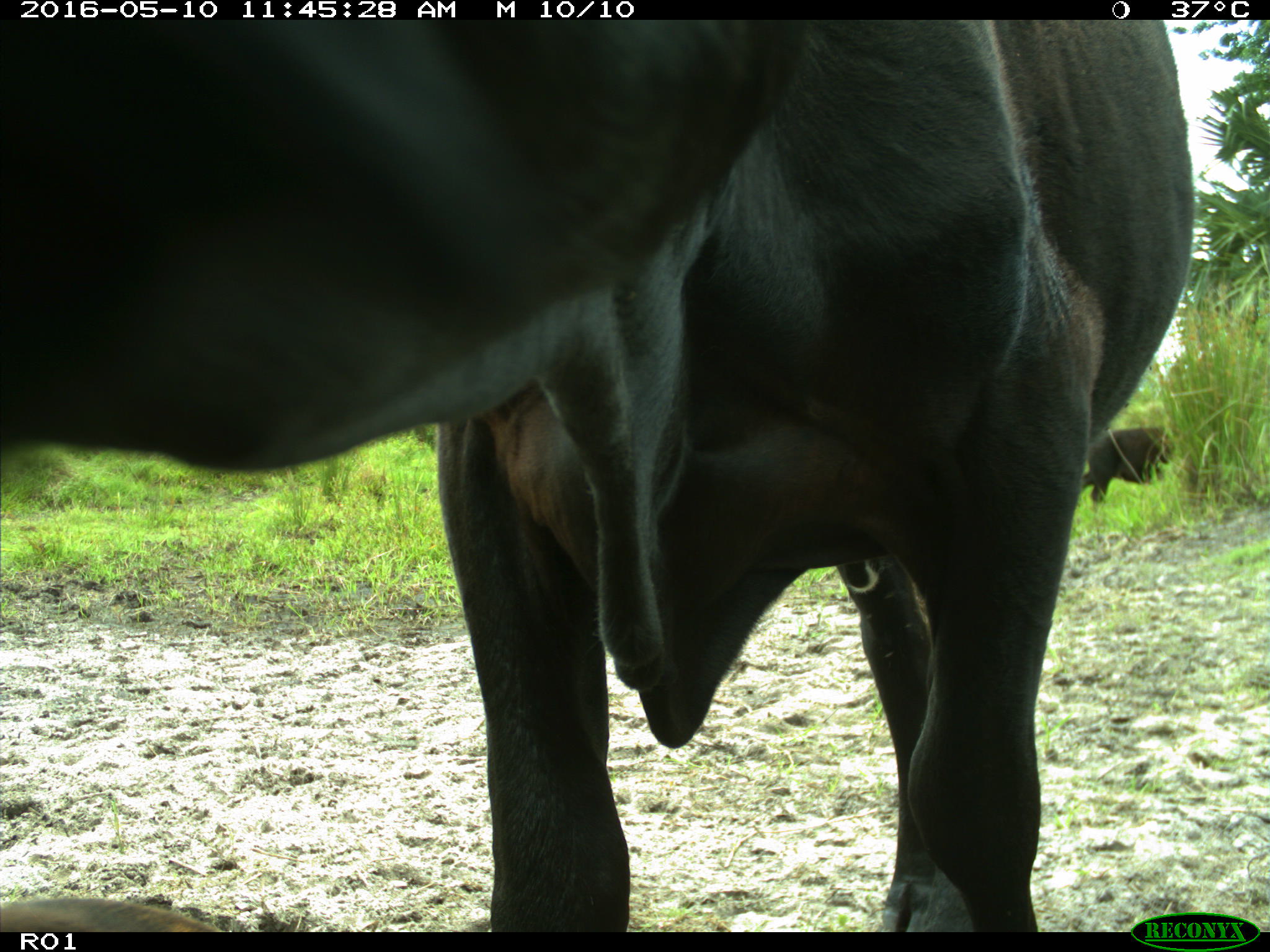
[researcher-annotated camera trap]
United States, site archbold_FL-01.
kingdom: Animalia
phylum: Chordata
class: Mammalia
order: Artiodactyla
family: Bovidae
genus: Bos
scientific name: Bos taurus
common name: domestic cow